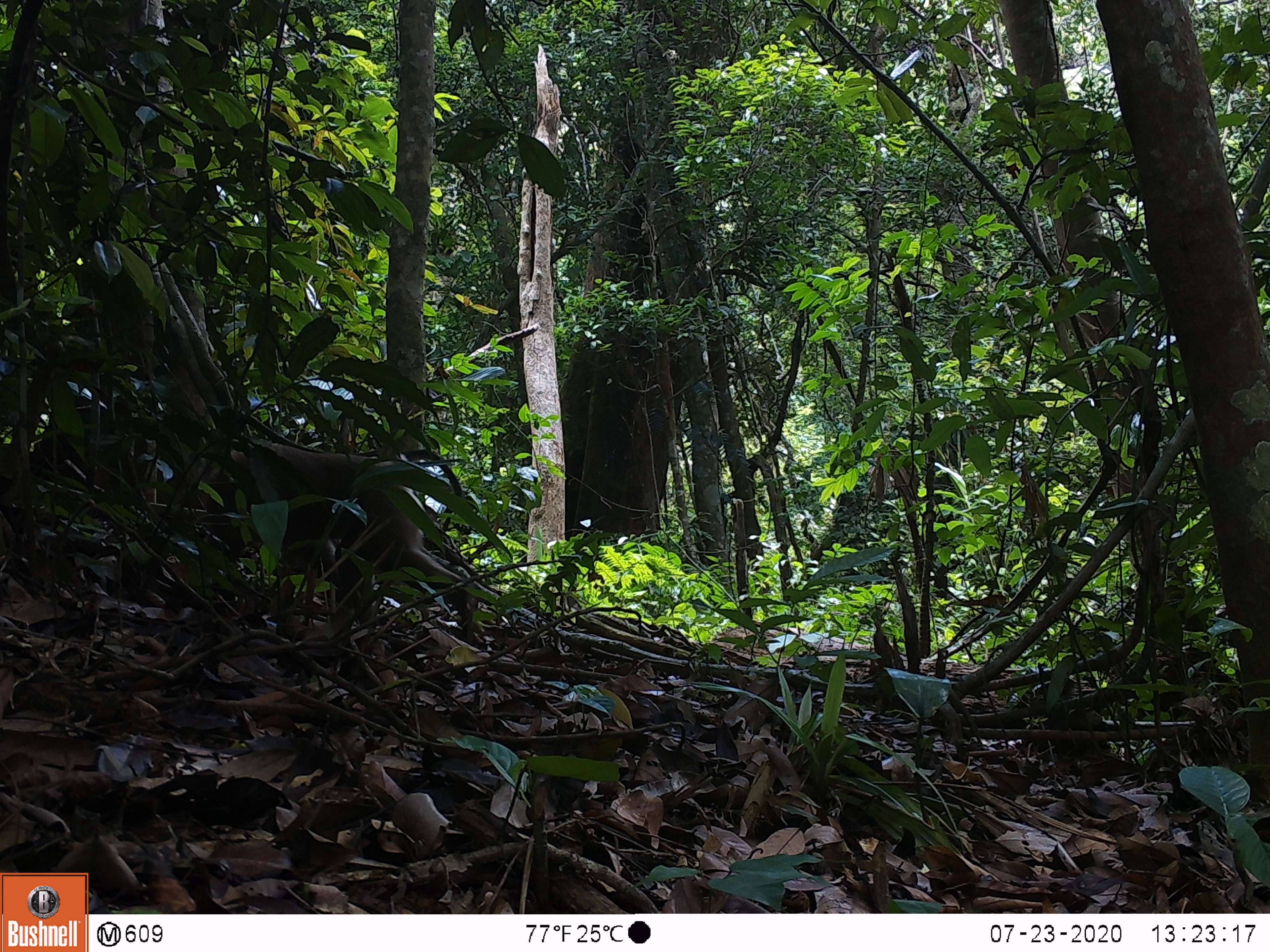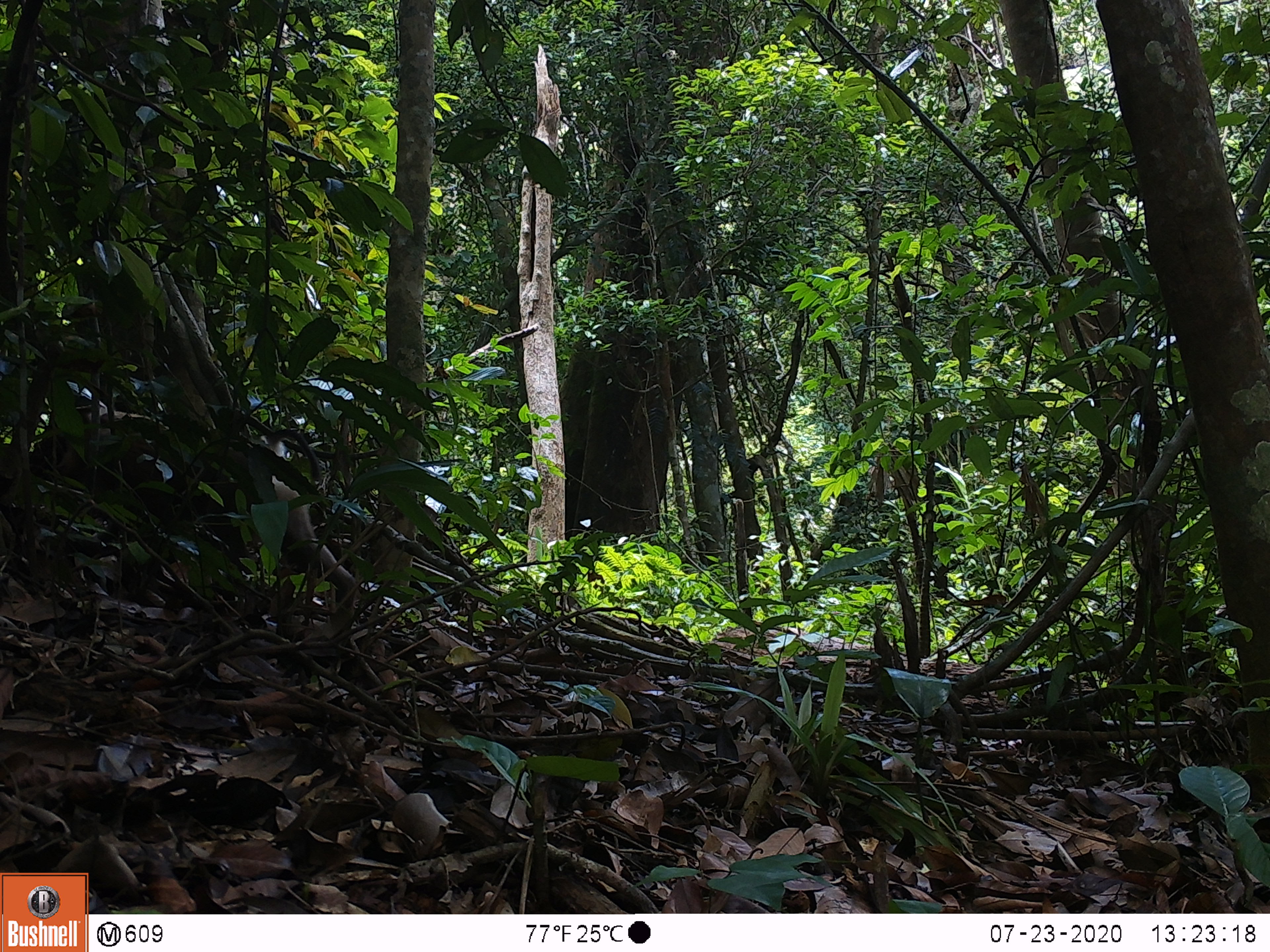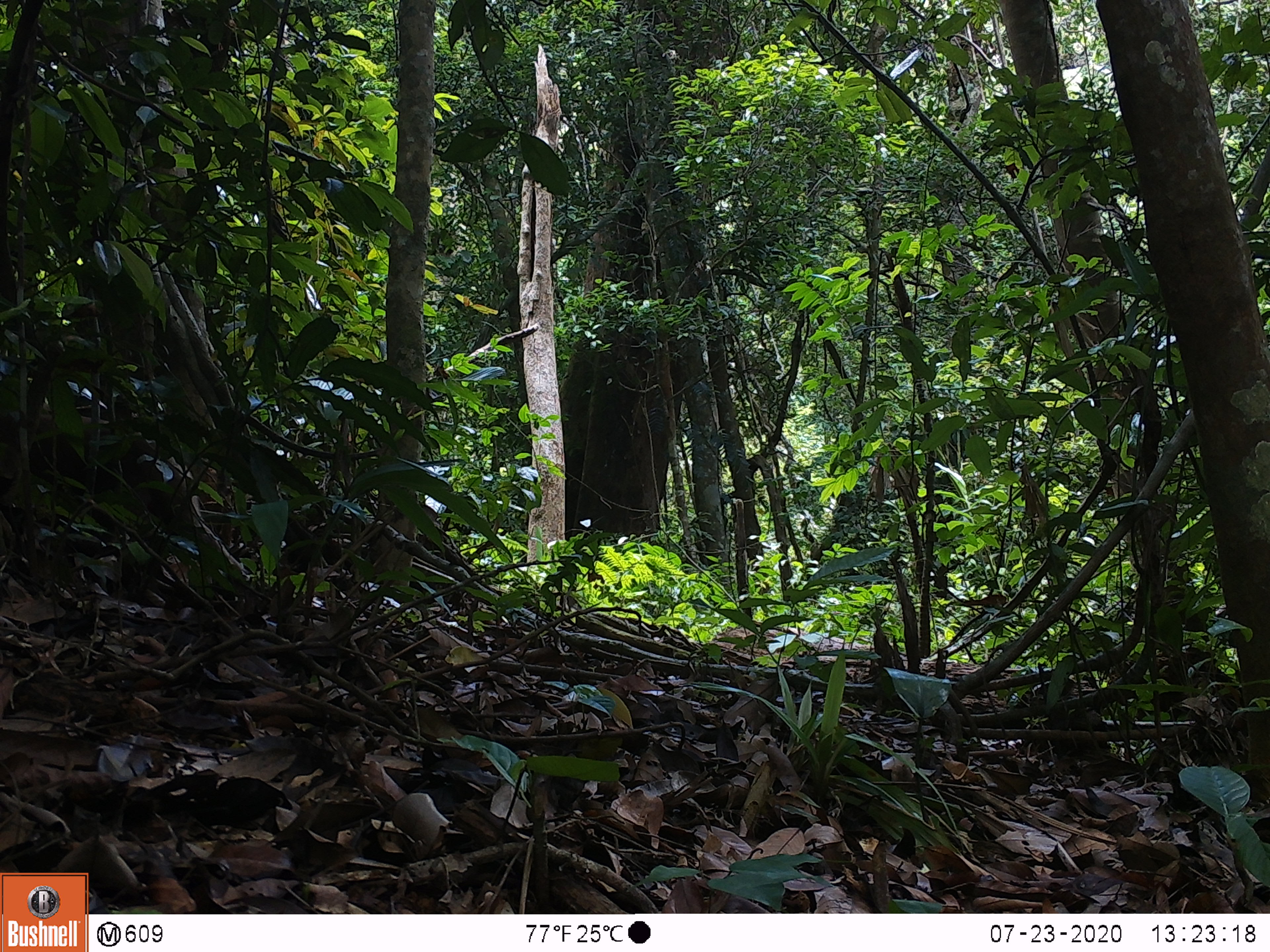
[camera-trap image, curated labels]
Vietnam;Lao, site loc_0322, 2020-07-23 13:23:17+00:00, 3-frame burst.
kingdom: Animalia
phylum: Chordata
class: Mammalia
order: Primates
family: Cercopithecidae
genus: Macaca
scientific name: Macaca nemestrina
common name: pig-tailed macaque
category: pig tailed macaque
Pig tailed macaque (pig-tailed macaque) (Macaca nemestrina). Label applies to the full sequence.